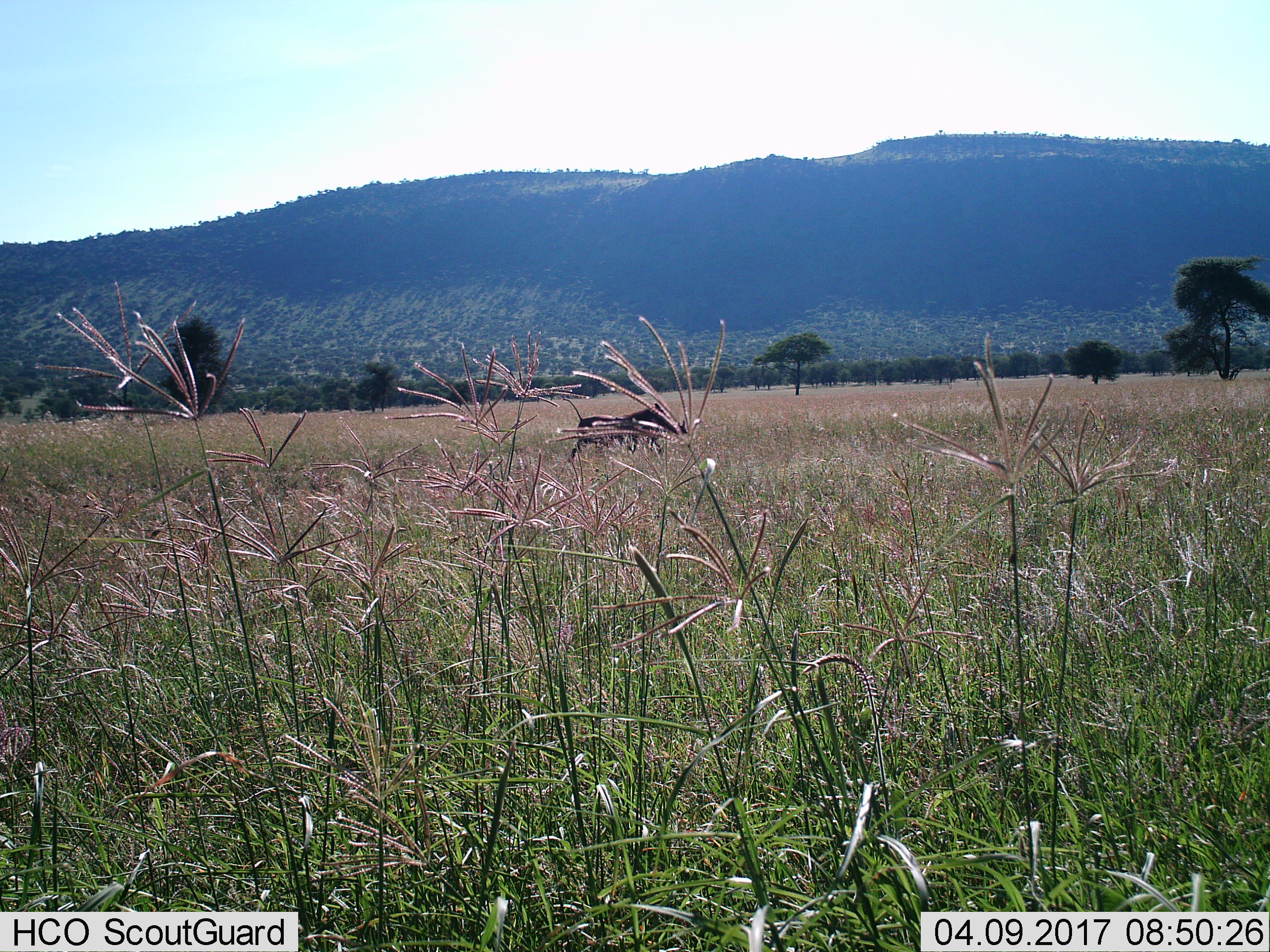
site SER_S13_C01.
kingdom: Animalia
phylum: Chordata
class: Mammalia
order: Artiodactyla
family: Suidae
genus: Phacochoerus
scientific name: Phacochoerus africanus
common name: warthog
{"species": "warthog (Phacochoerus africanus)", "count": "1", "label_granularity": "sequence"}